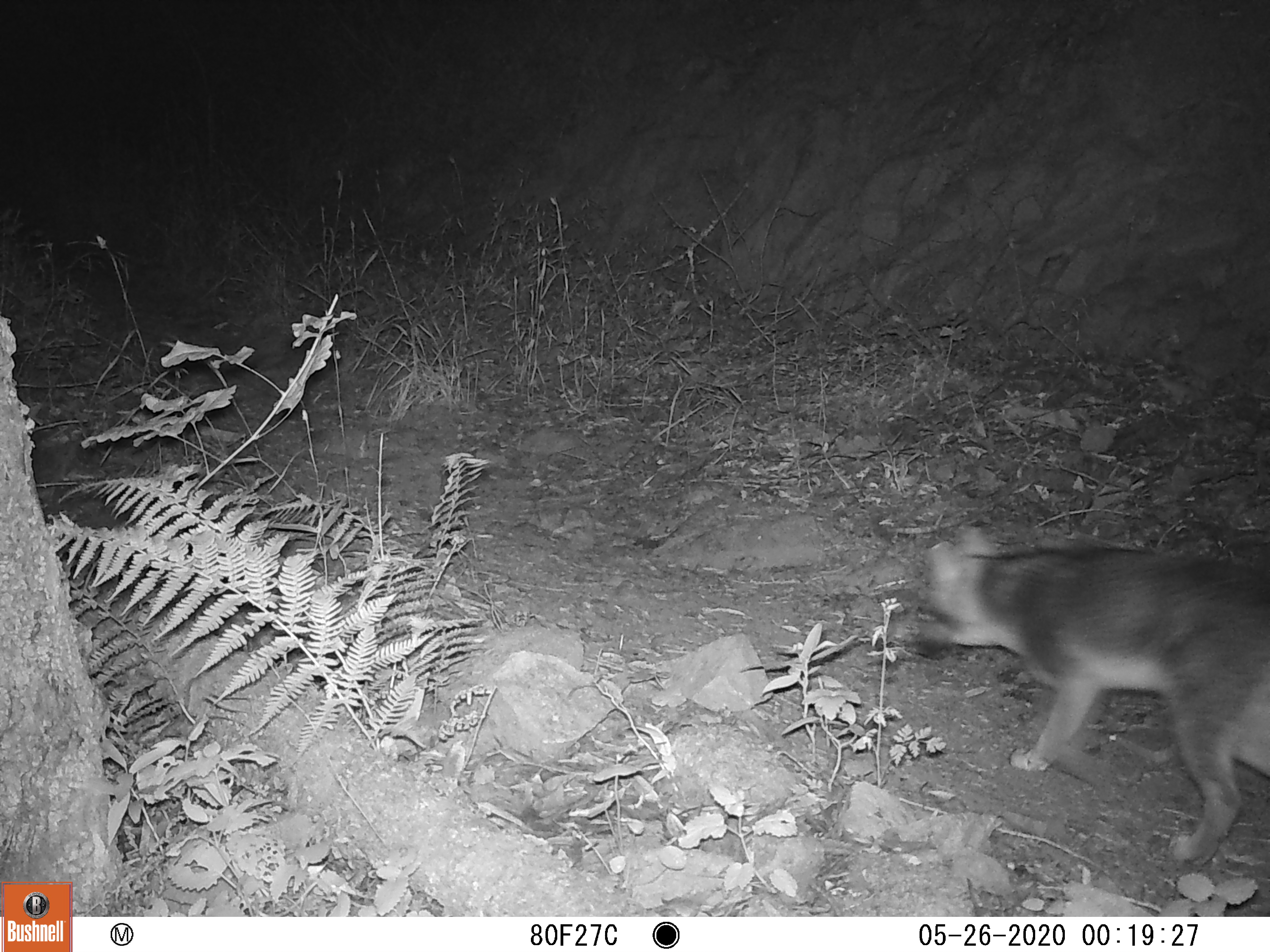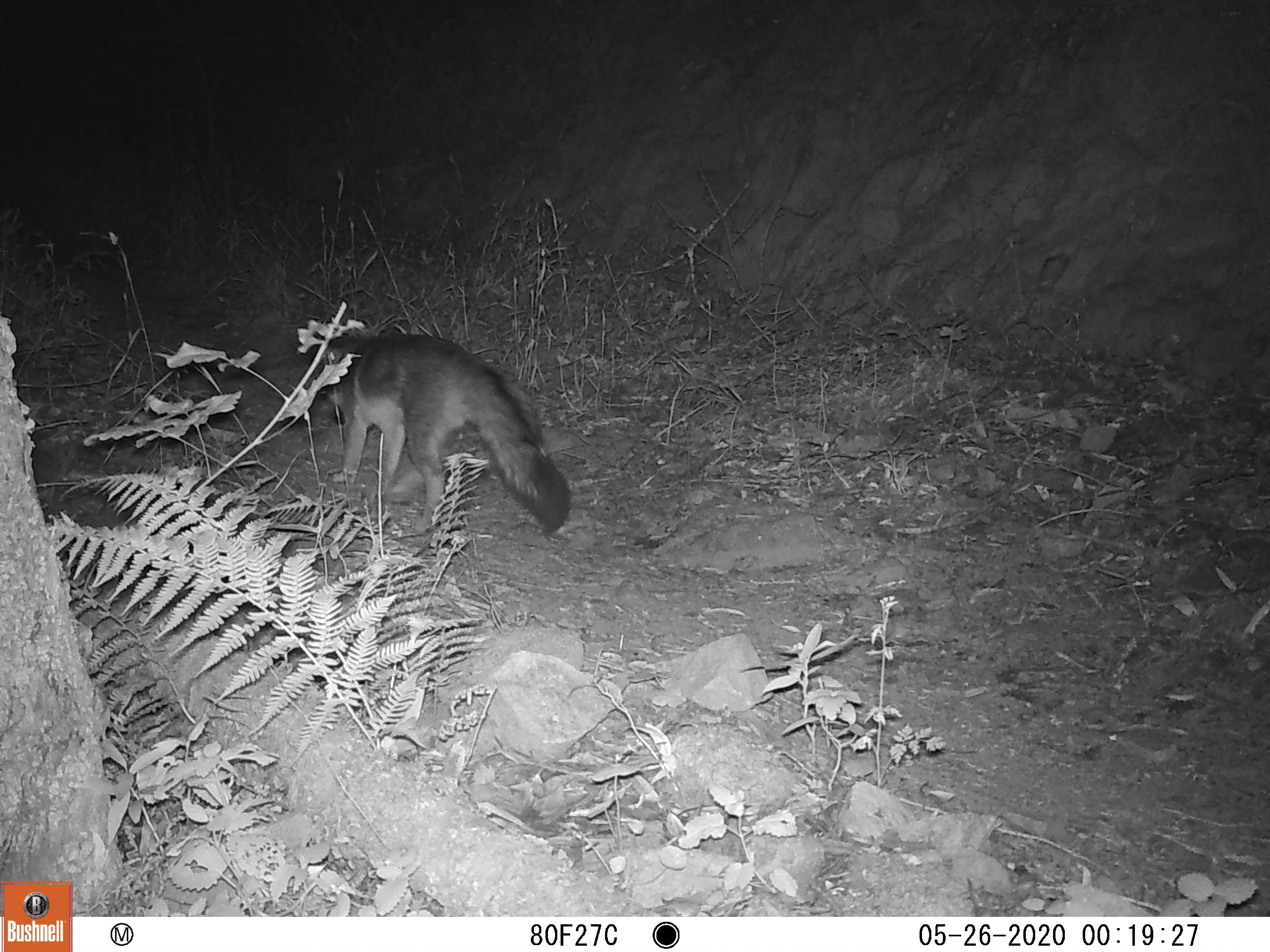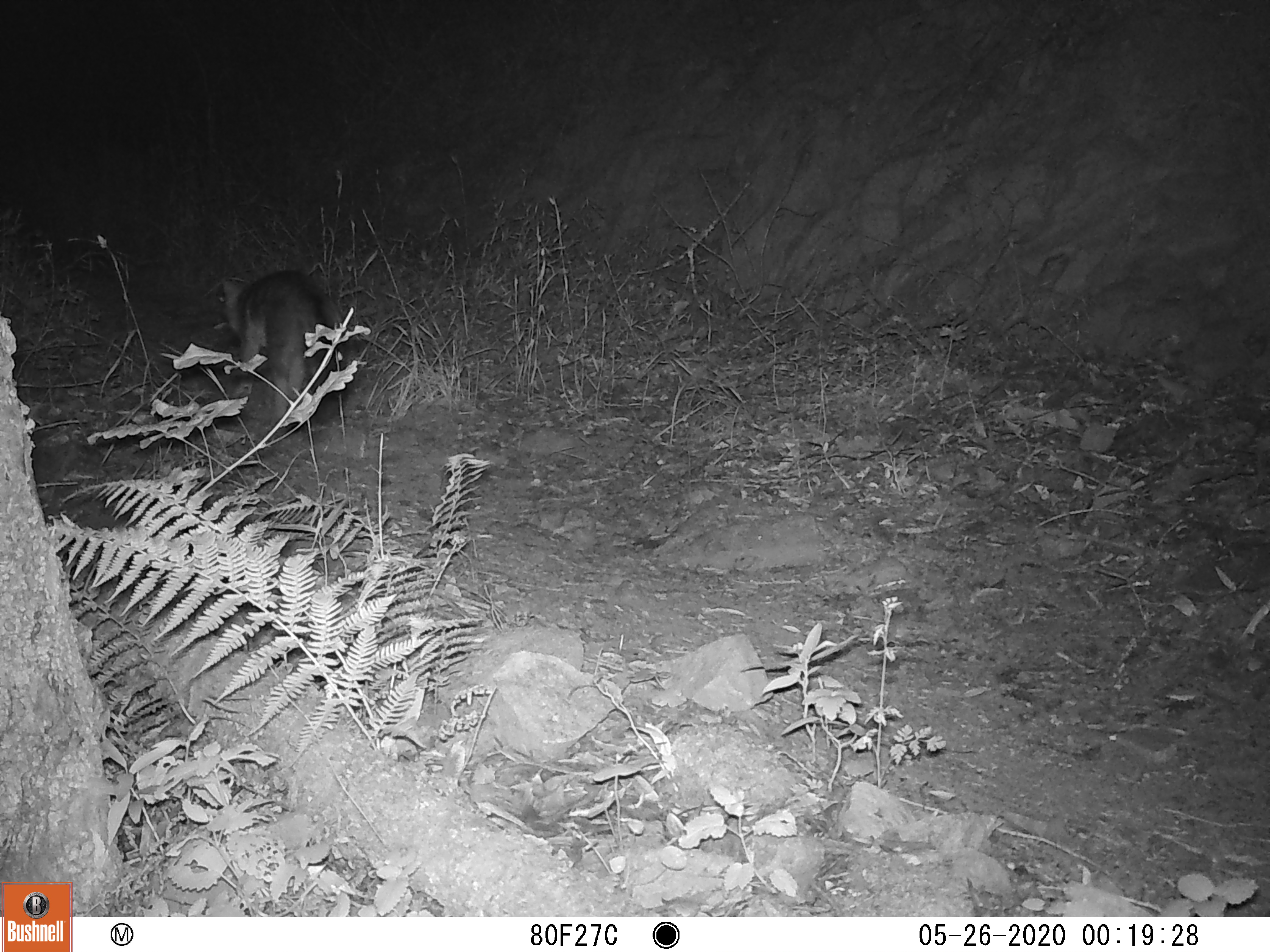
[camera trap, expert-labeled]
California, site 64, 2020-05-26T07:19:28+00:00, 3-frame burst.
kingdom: Animalia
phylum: Chordata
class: Mammalia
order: Carnivora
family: Canidae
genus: Urocyon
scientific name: Urocyon cinereoargenteus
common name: gray fox